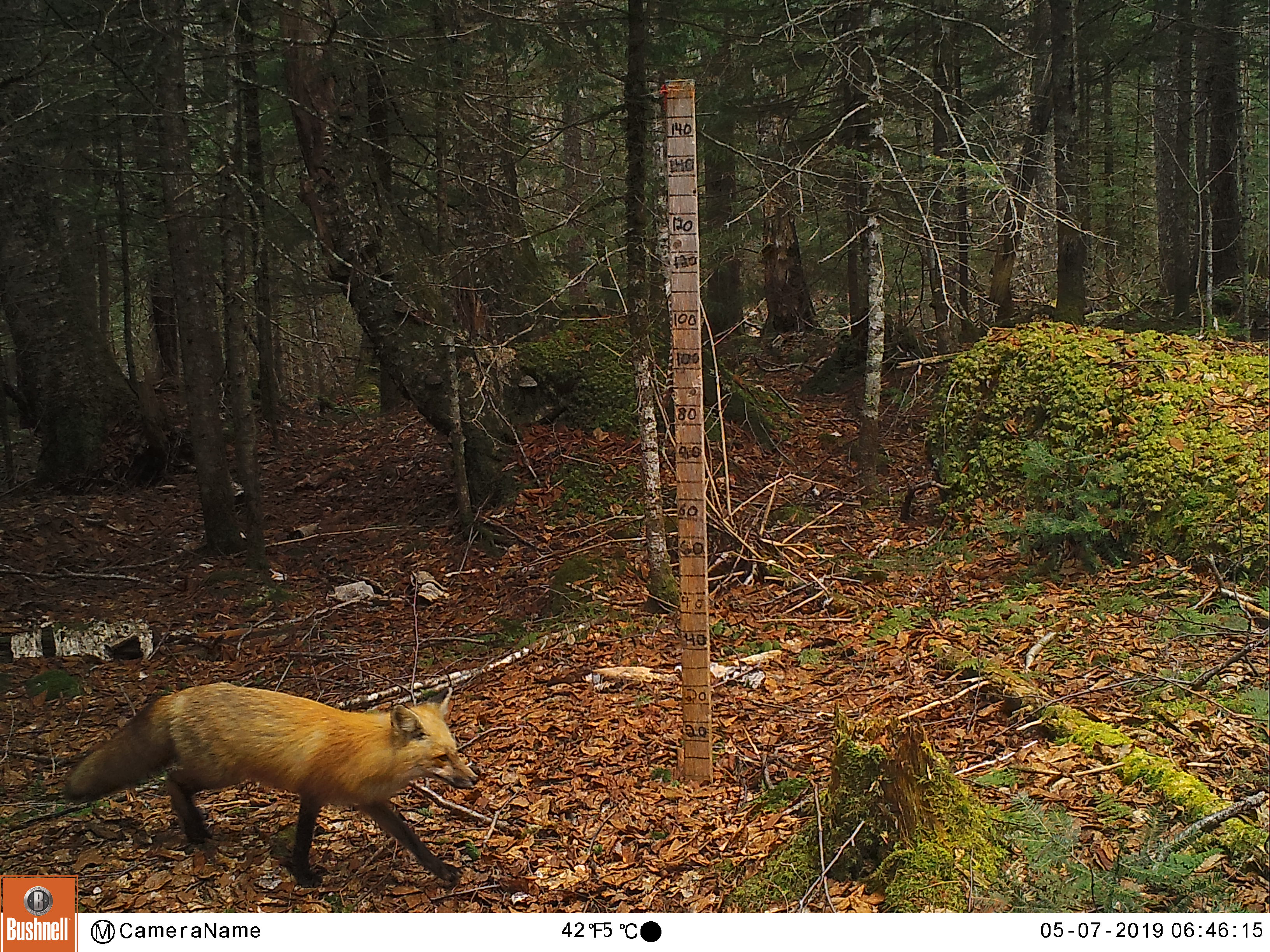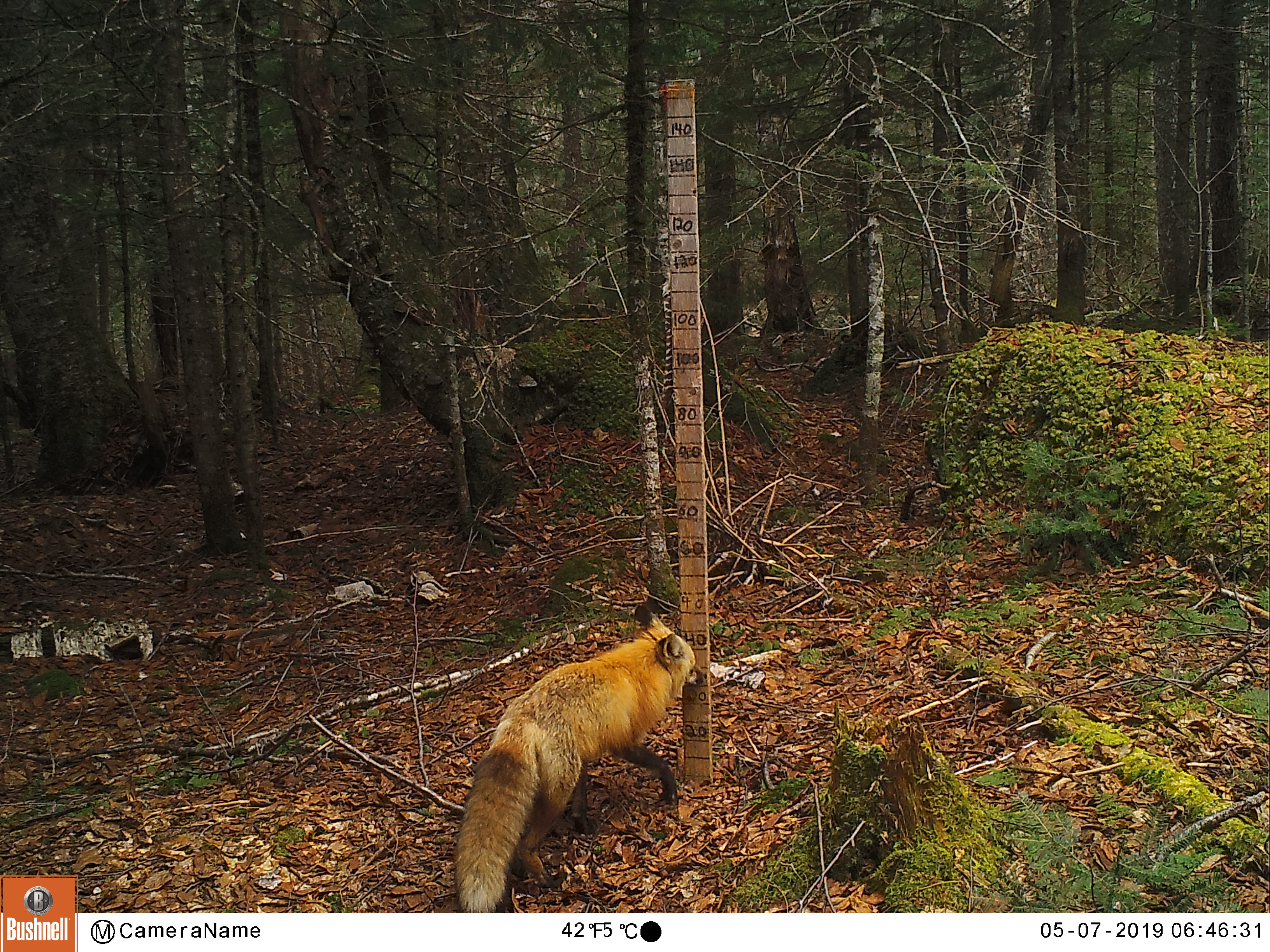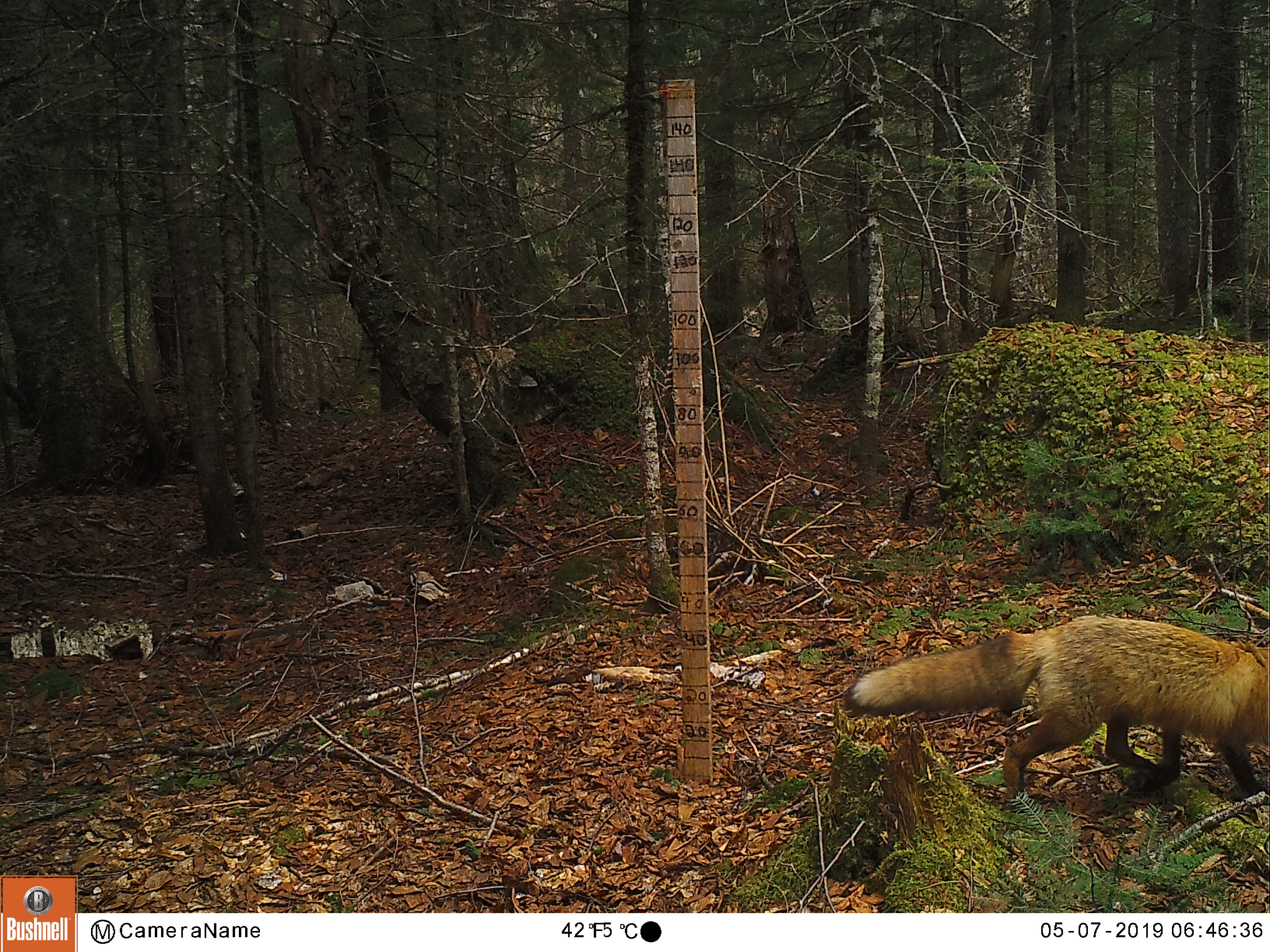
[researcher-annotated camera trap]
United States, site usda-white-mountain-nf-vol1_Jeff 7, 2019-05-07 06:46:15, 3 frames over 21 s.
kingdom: Animalia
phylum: Chordata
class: Mammalia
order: Carnivora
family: Canidae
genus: Vulpes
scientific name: Vulpes vulpes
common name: red fox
Red fox (Vulpes vulpes).